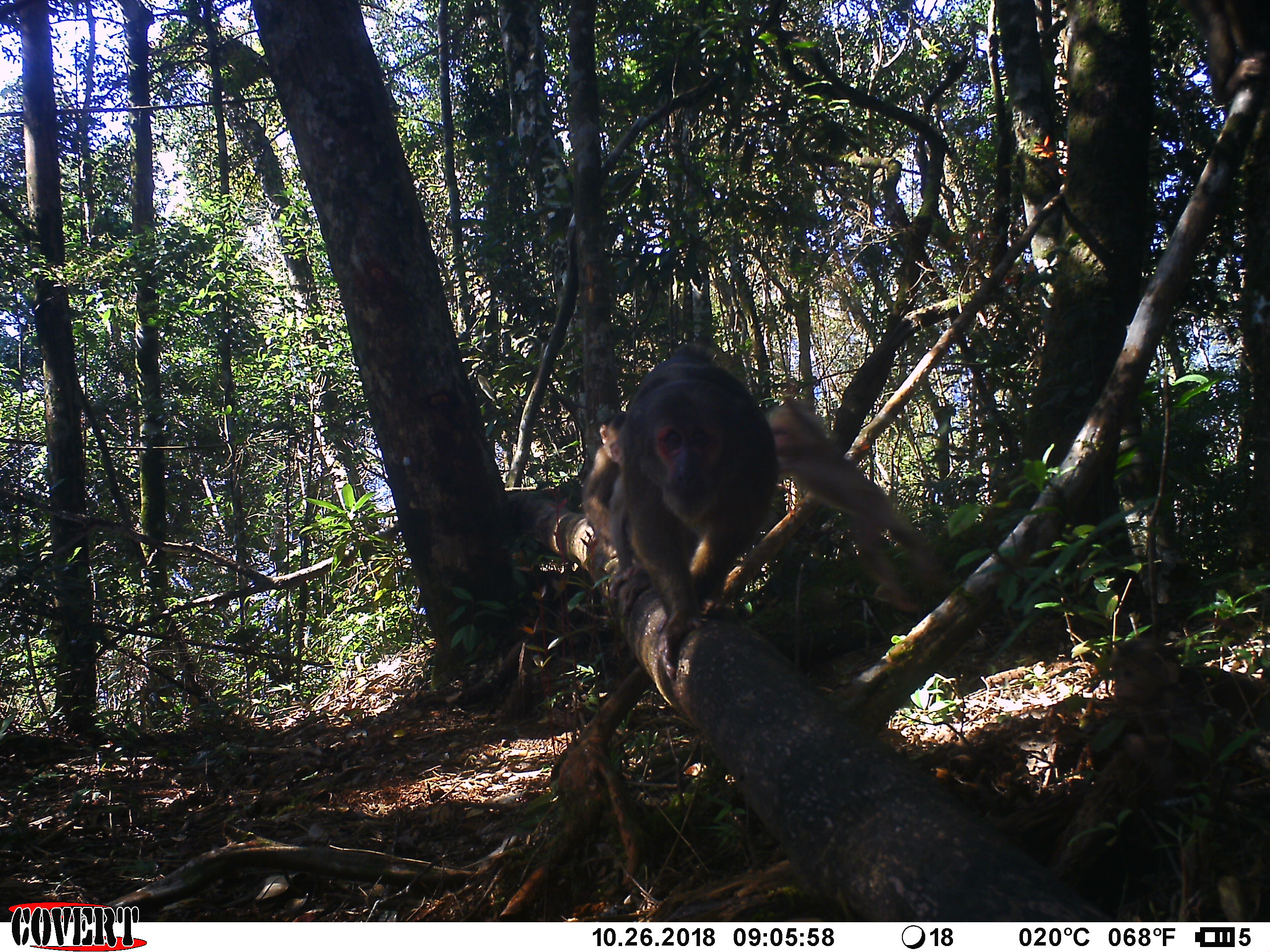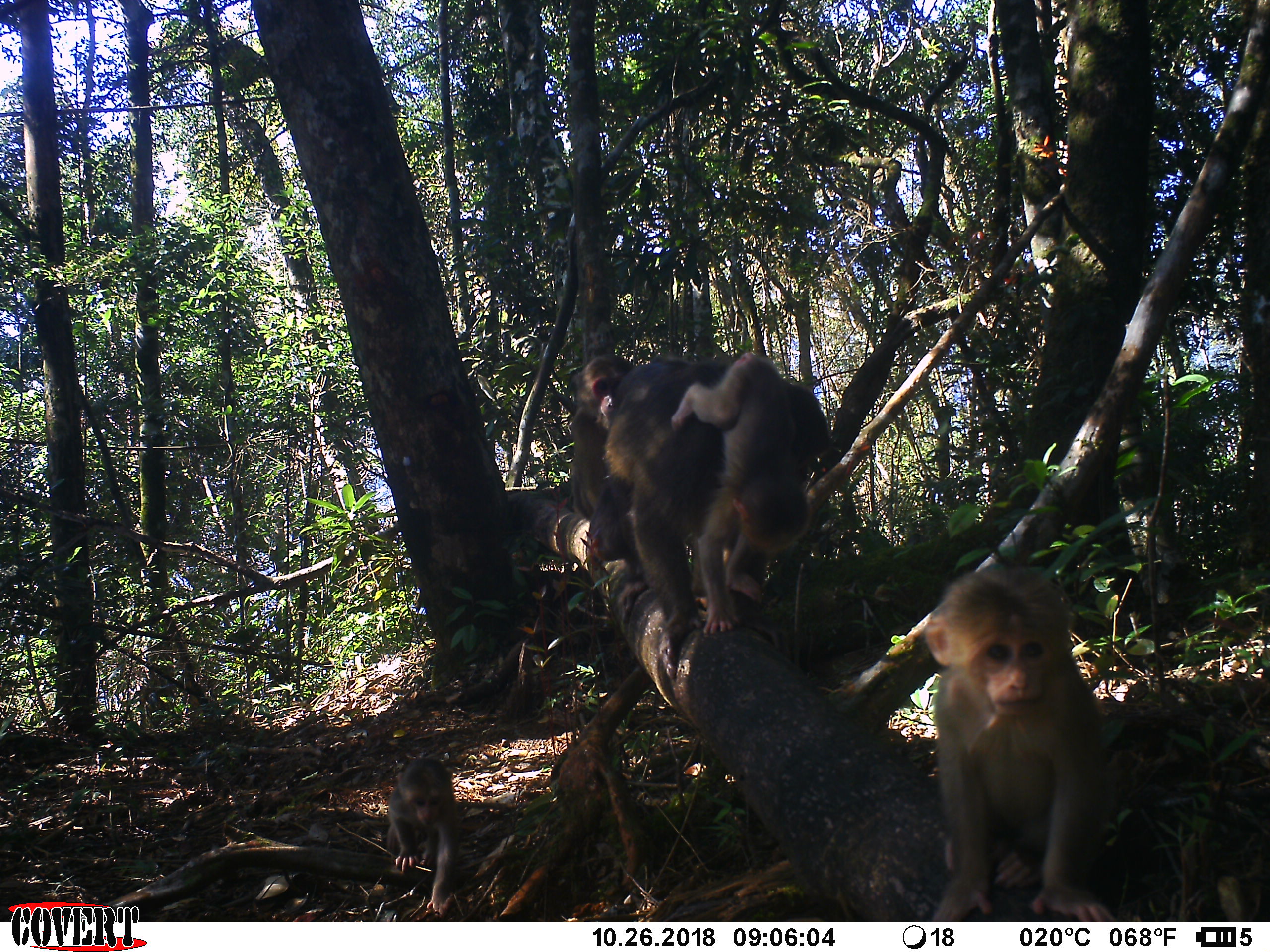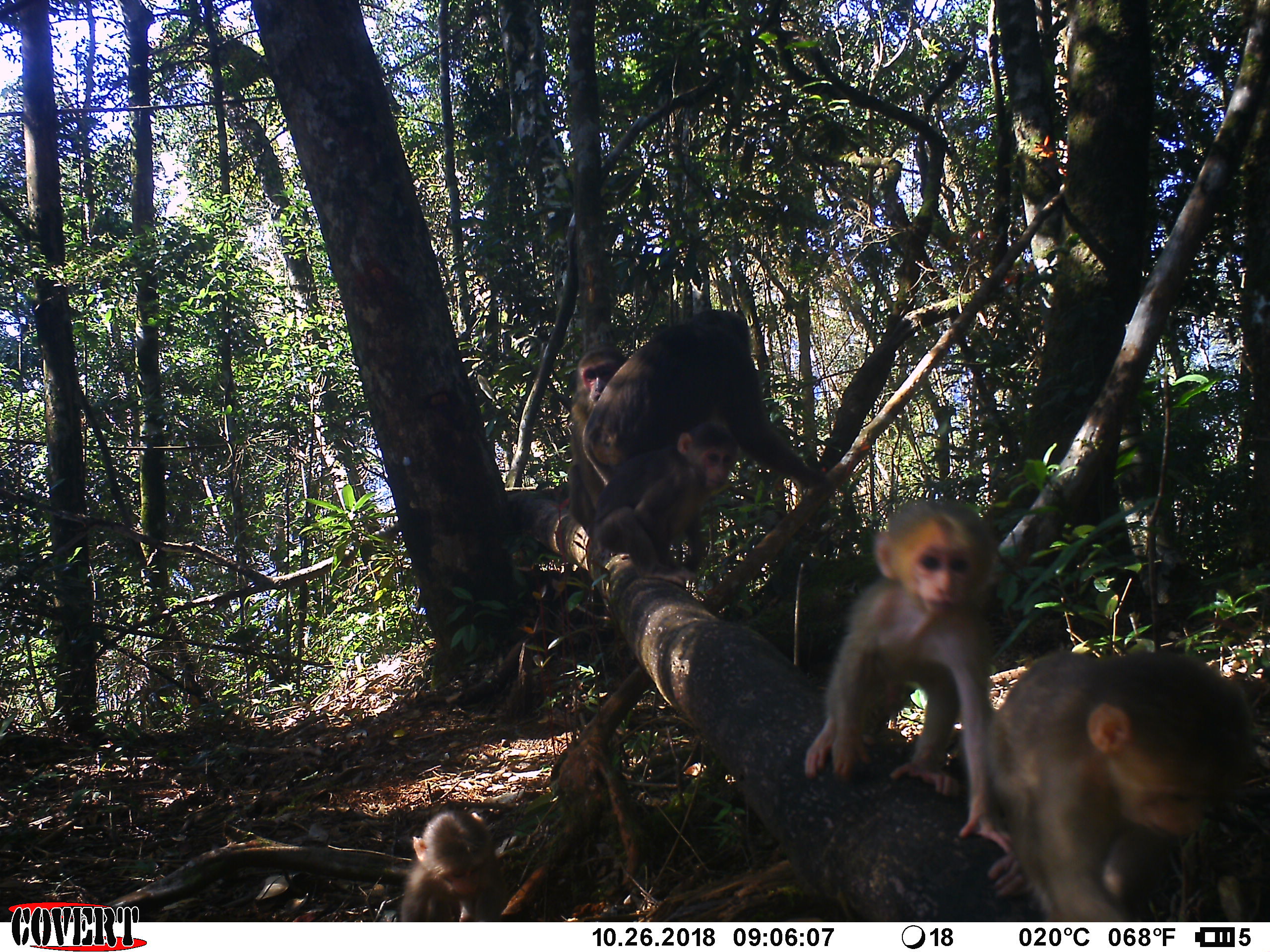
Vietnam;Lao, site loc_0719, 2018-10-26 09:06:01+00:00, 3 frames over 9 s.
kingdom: Animalia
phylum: Chordata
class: Mammalia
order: Primates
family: Cercopithecidae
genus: Macaca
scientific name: Macaca arctoides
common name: stump-tailed macaque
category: stump tailed macaque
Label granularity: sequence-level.